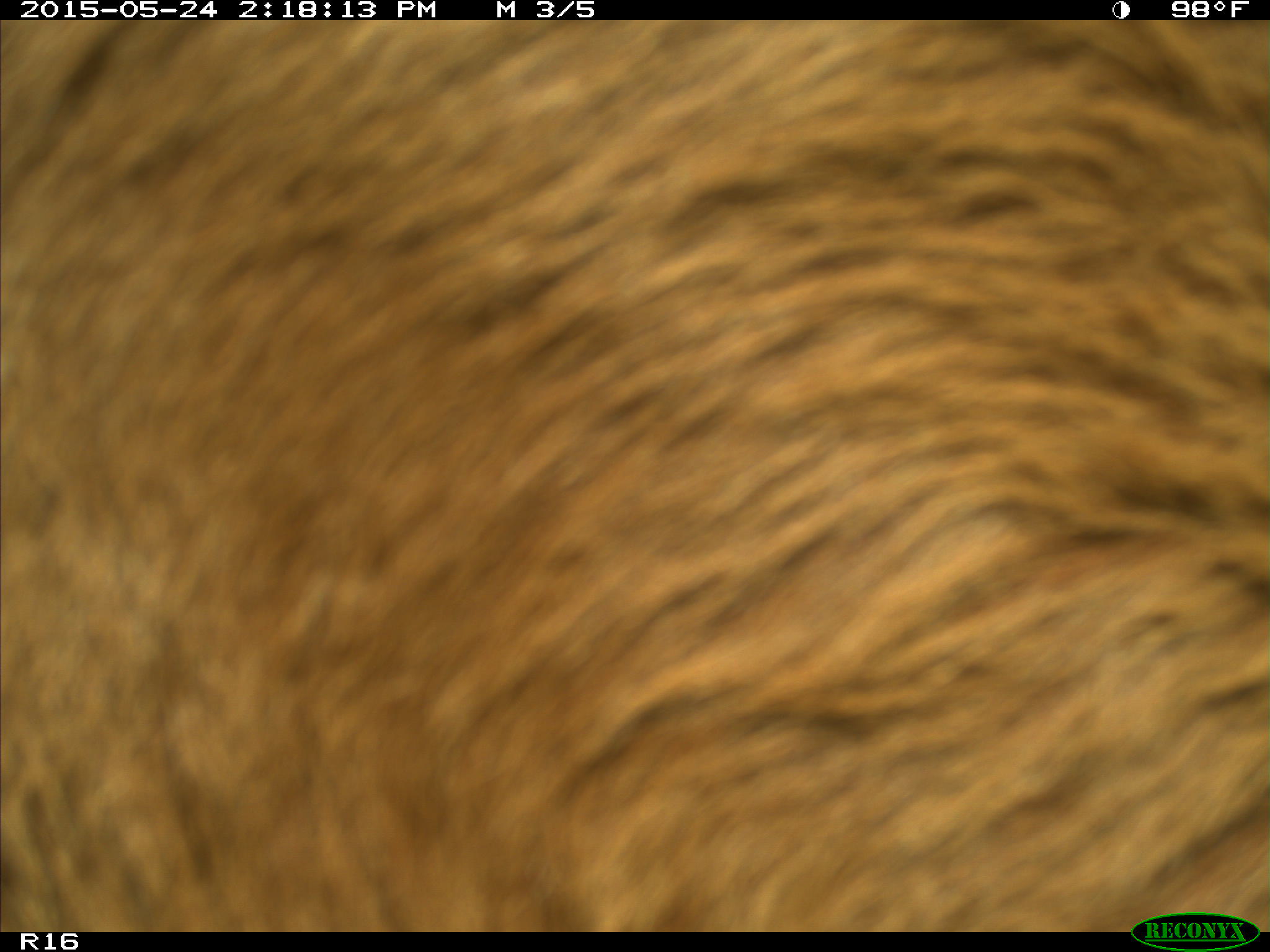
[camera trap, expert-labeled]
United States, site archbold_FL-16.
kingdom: Animalia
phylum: Chordata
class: Mammalia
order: Artiodactyla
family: Bovidae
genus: Bos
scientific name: Bos taurus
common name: domestic cow